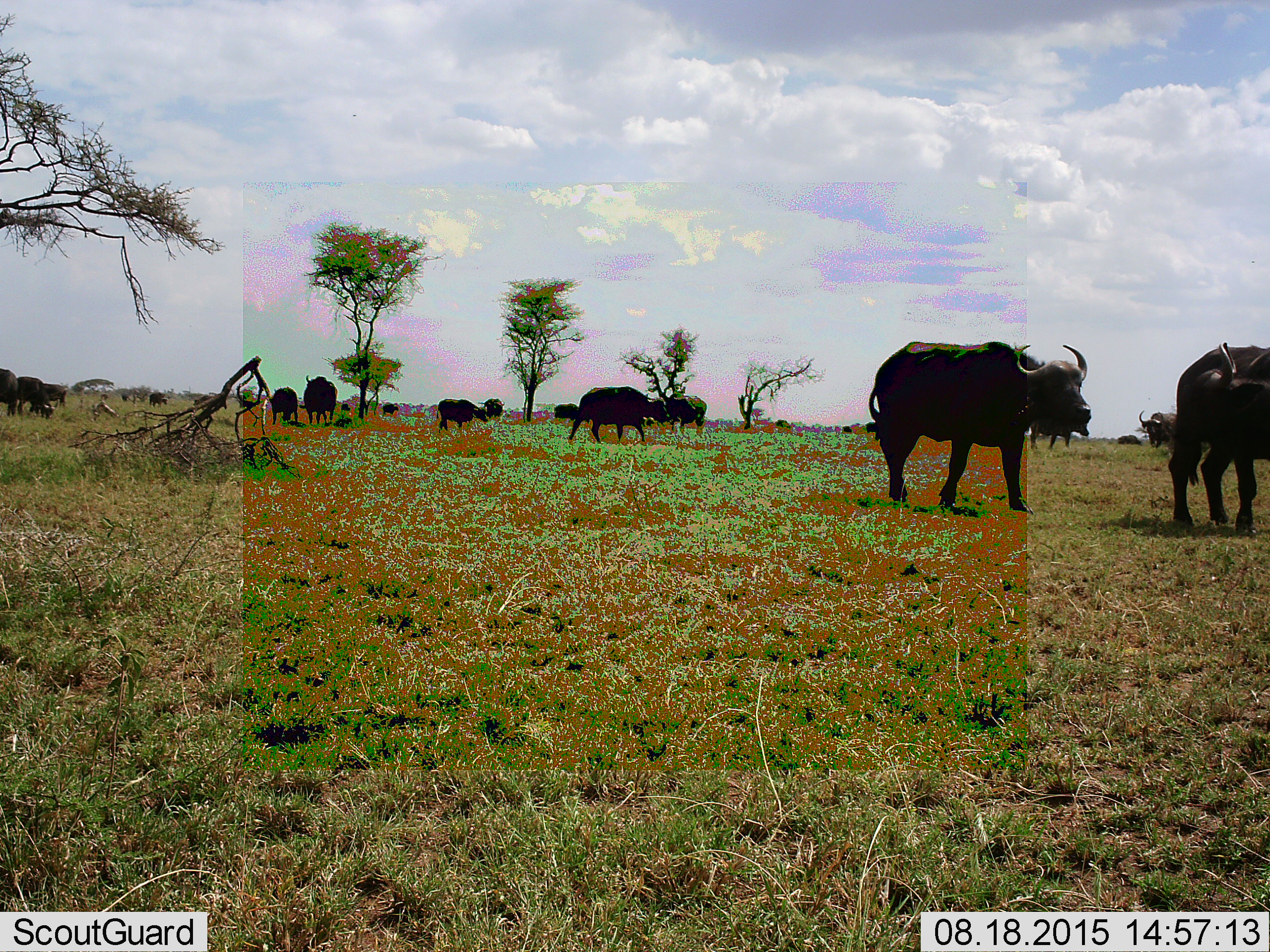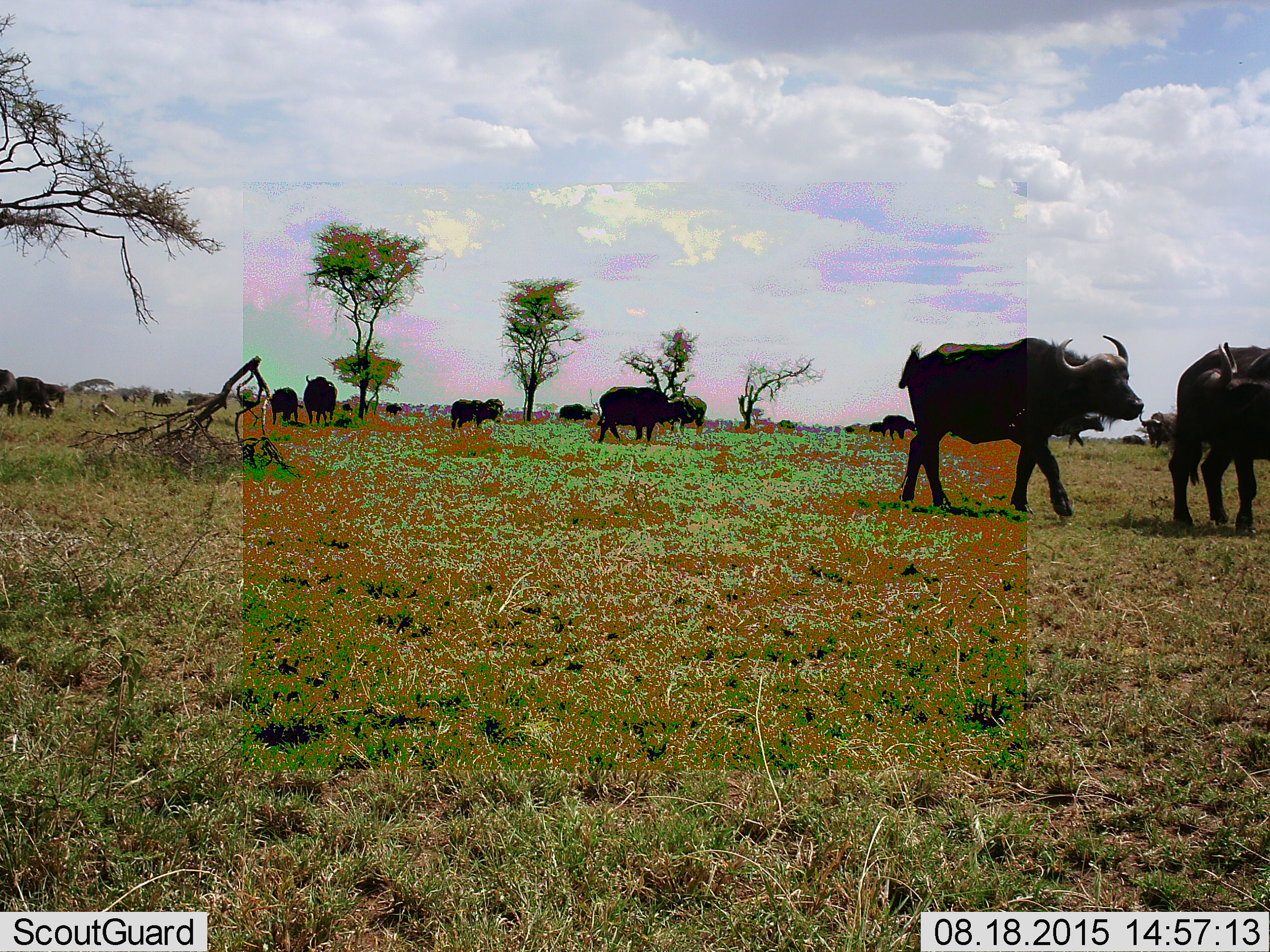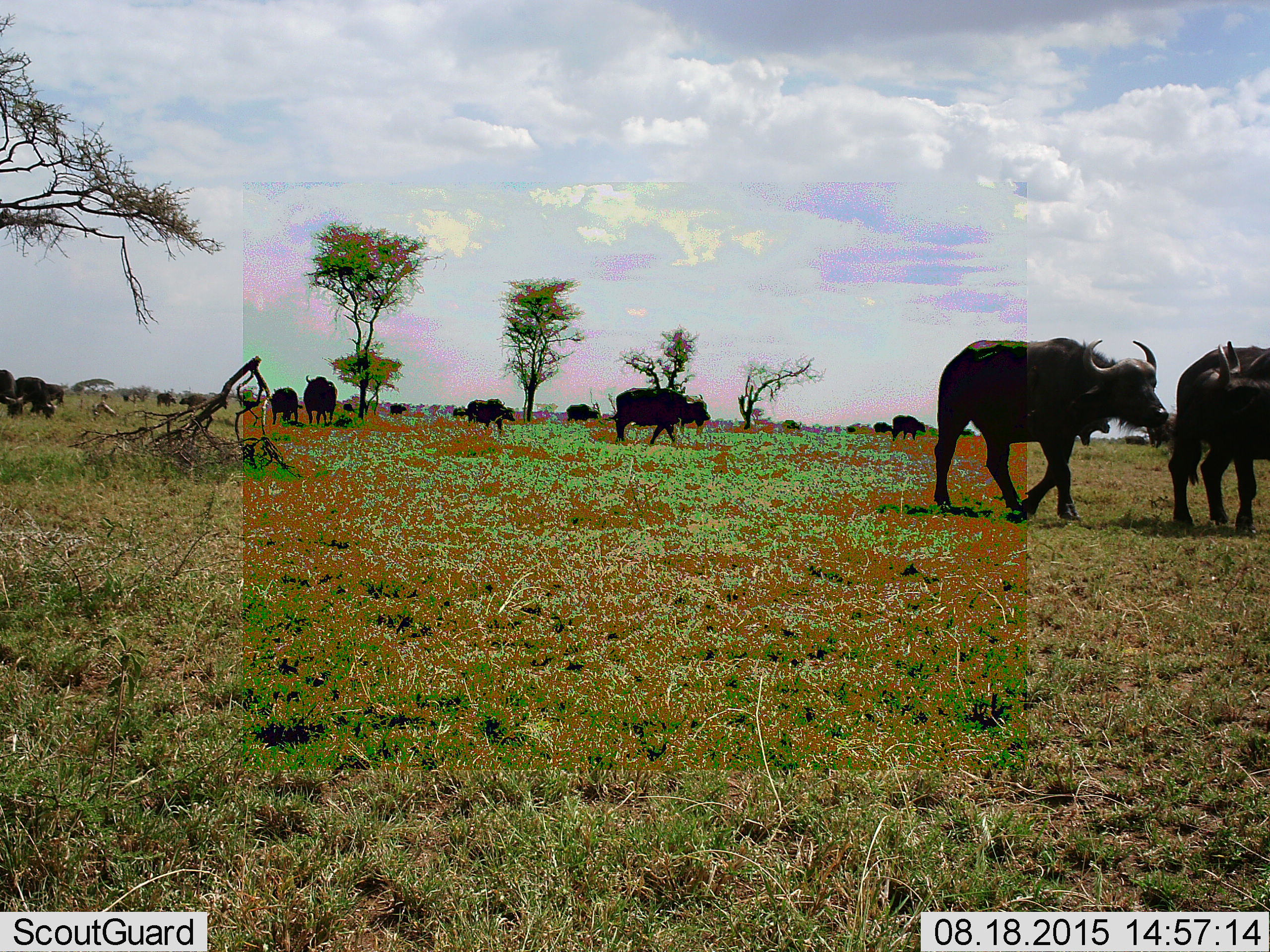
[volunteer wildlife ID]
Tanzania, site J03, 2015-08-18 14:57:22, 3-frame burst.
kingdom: Animalia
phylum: Chordata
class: Mammalia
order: Artiodactyla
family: Bovidae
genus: Syncerus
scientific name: Syncerus caffer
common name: cape buffalo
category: buffalo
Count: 11-50.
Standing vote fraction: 30%.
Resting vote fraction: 0%.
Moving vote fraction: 80%.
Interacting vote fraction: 0%.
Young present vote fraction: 10%.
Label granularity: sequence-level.